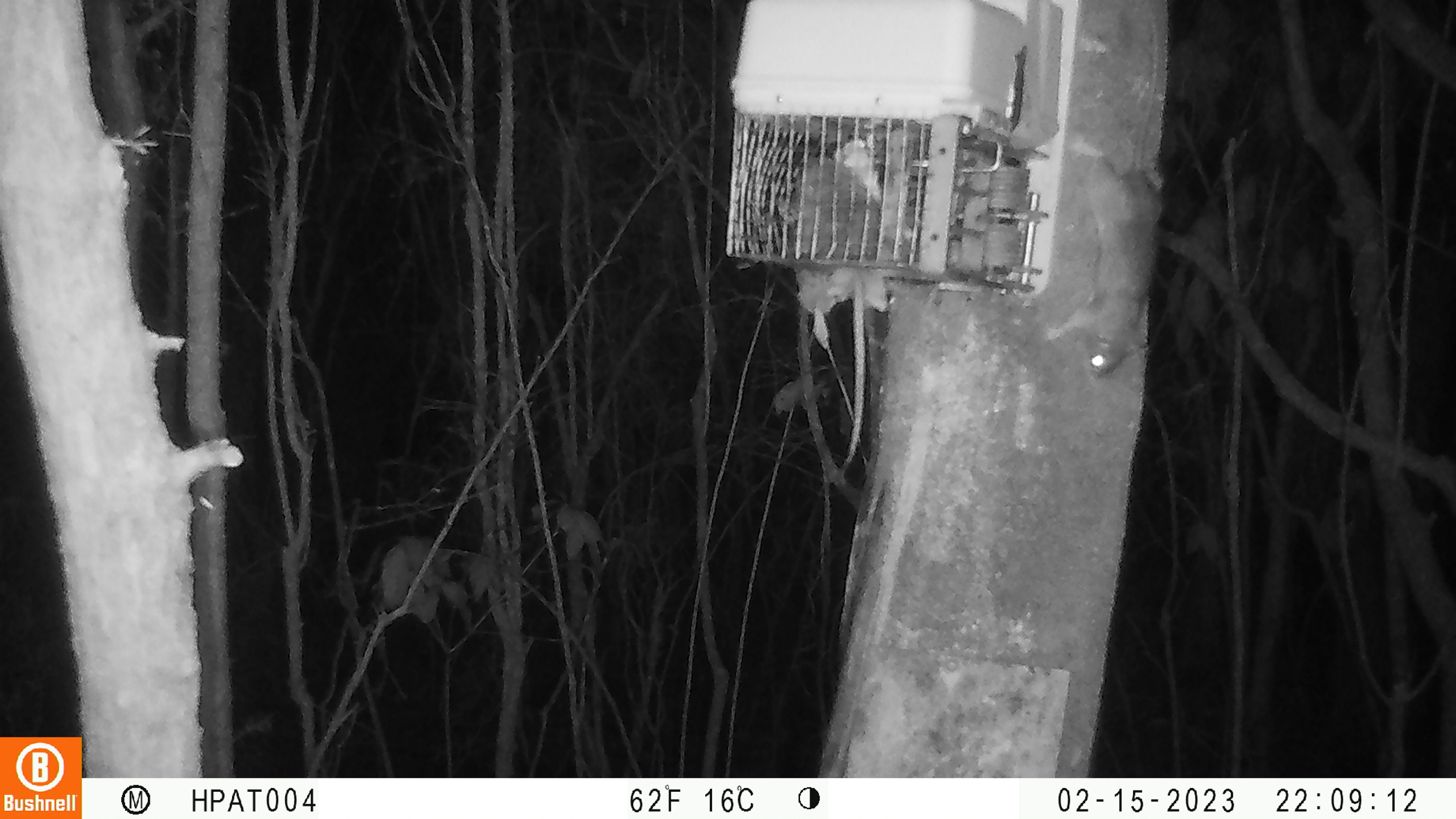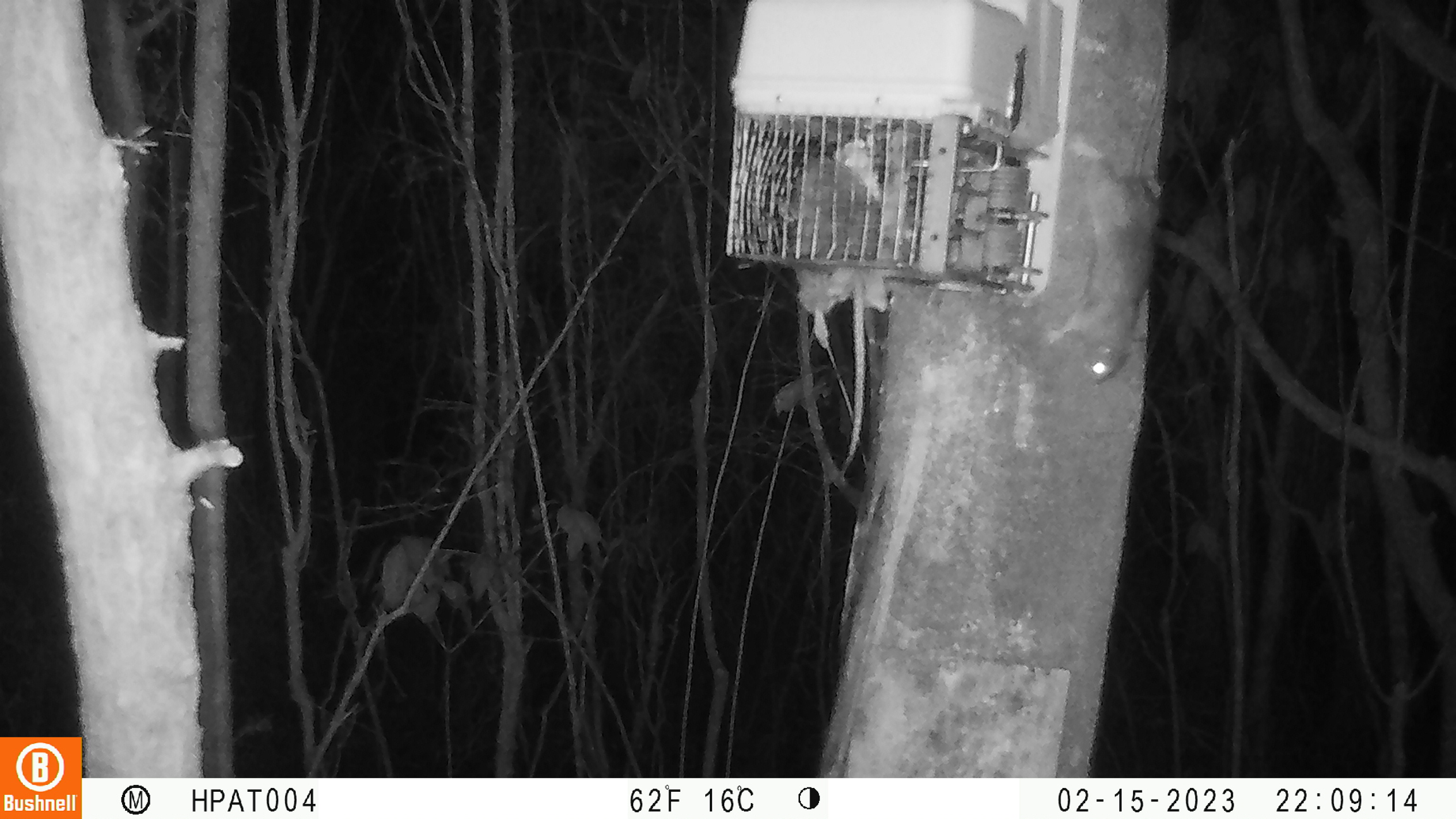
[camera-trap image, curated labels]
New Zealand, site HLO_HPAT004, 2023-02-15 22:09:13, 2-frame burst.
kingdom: Animalia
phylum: Chordata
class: Mammalia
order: Rodentia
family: Muridae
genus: Rattus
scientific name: Rattus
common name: rat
Rat (Rattus).